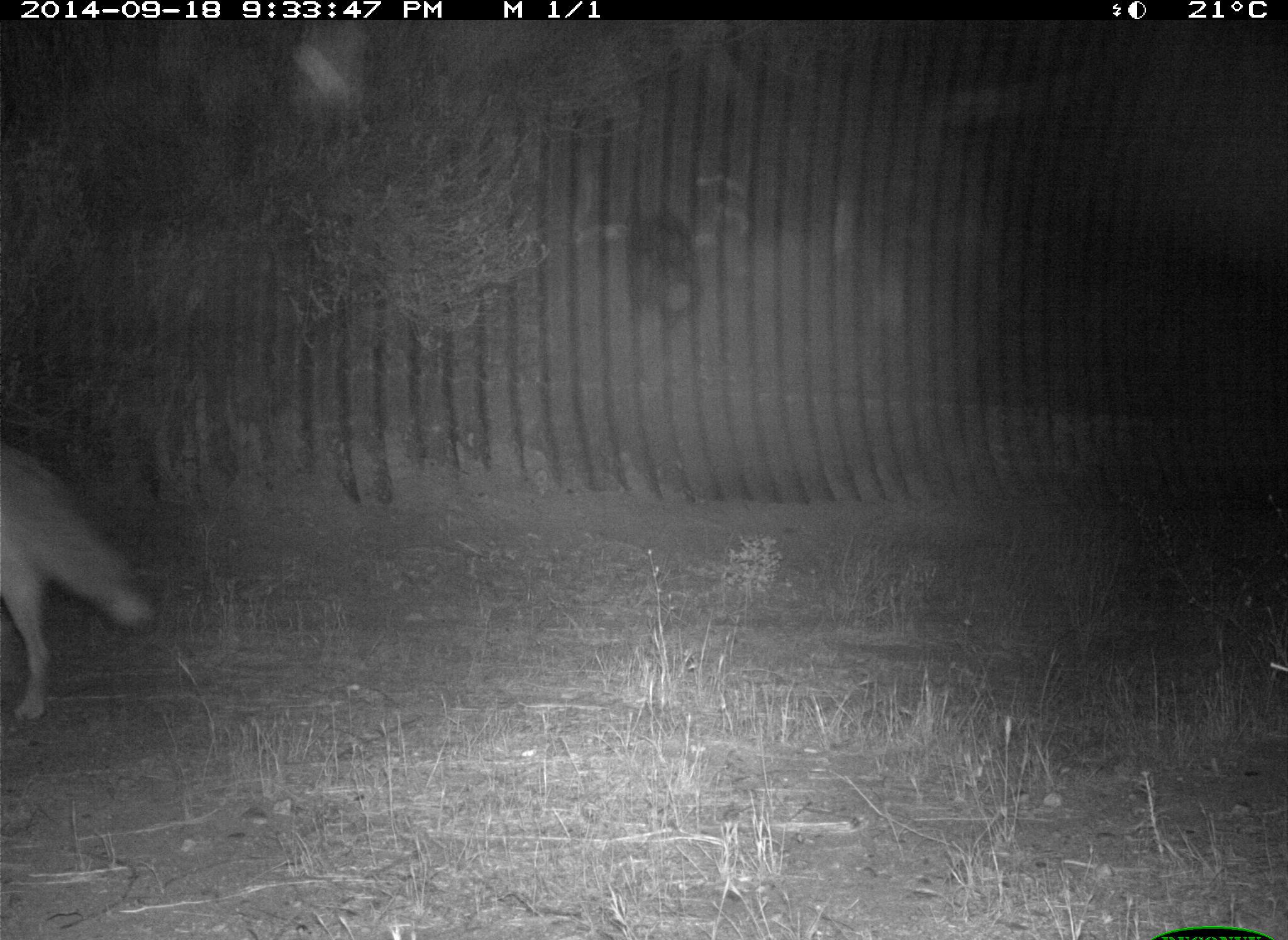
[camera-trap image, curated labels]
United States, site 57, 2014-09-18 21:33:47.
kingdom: Animalia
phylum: Chordata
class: Mammalia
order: Carnivora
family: Canidae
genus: Canis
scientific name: Canis latrans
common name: coyote